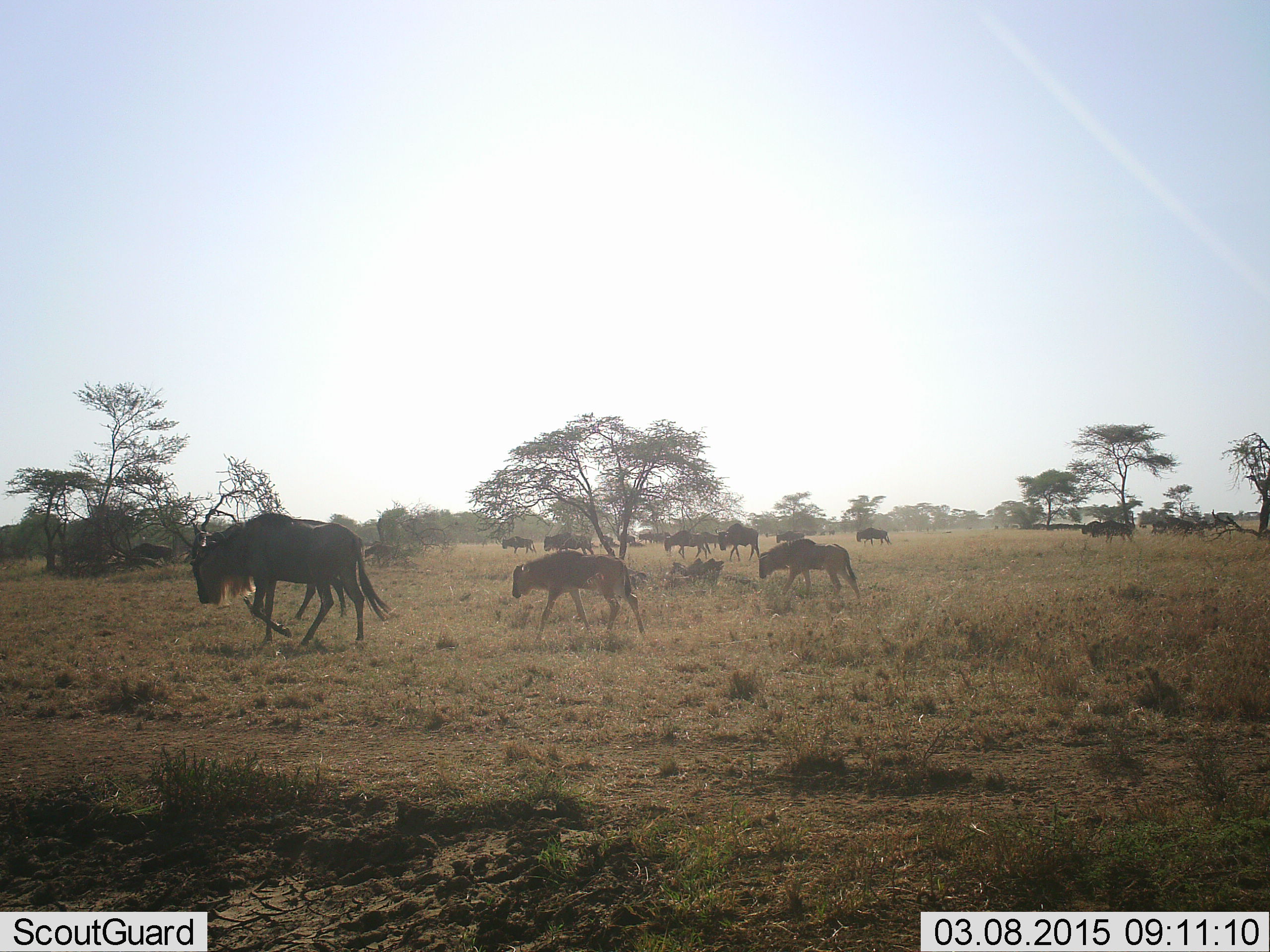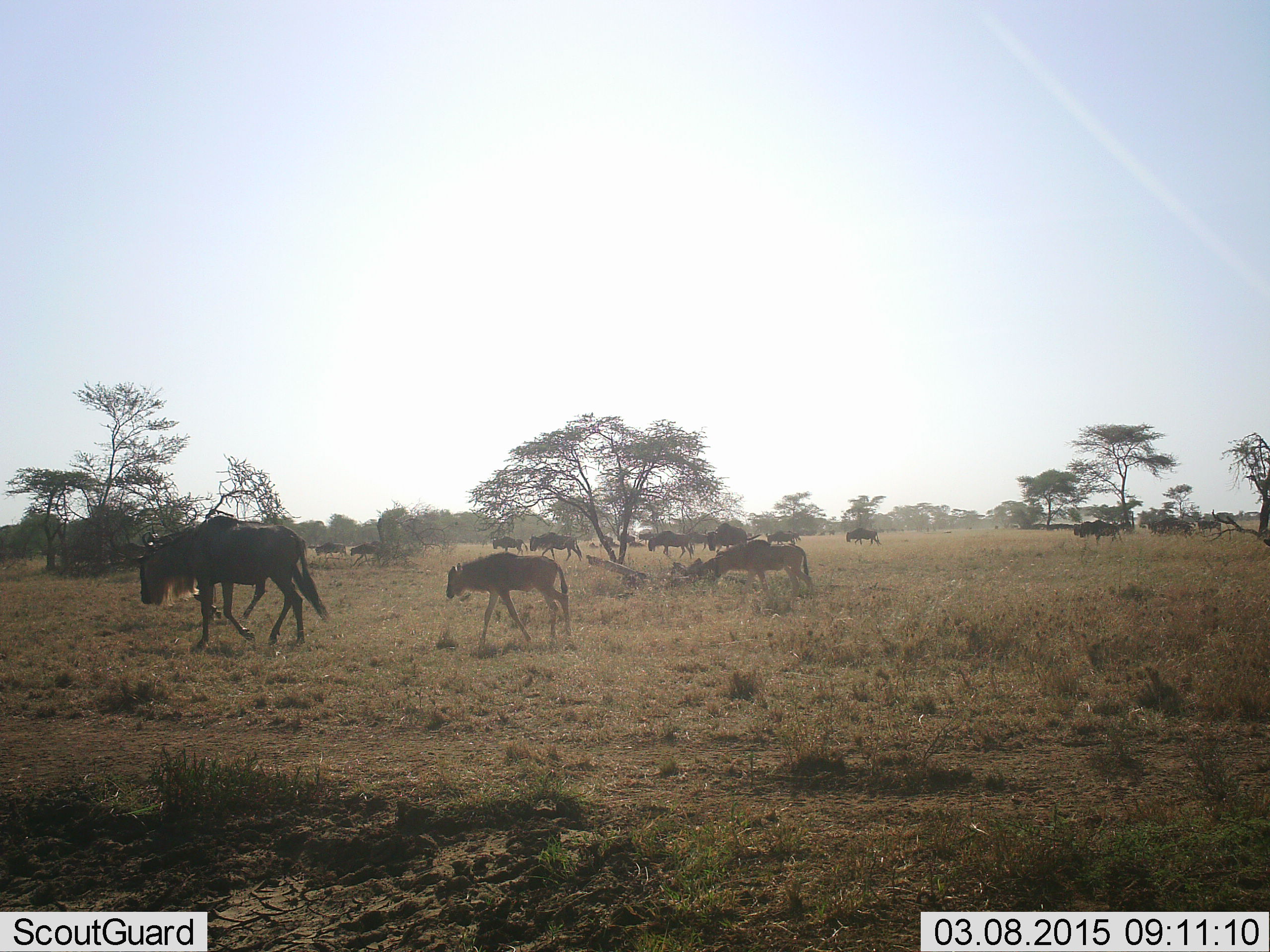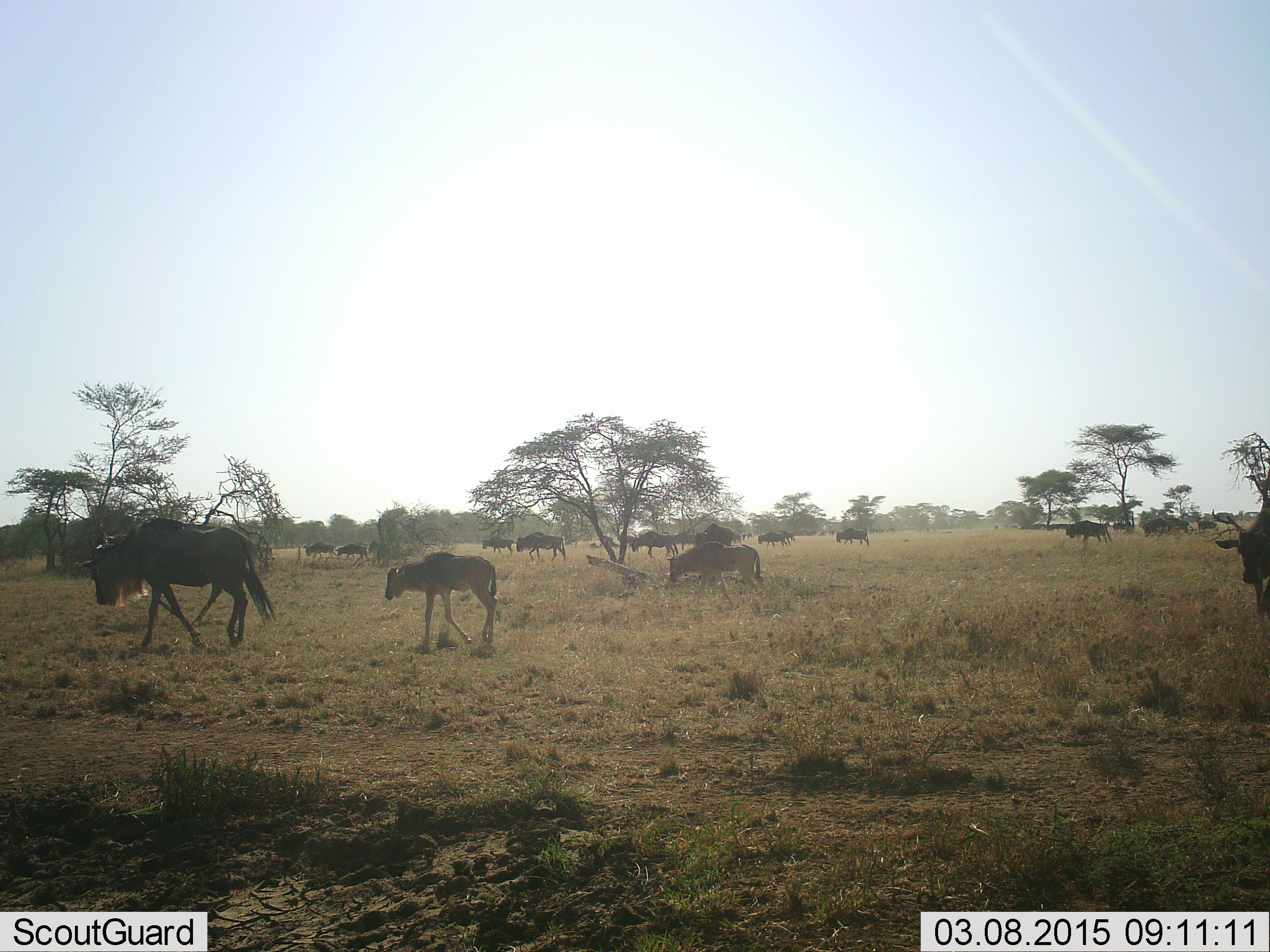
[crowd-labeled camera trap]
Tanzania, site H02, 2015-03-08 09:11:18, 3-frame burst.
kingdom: Animalia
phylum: Chordata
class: Mammalia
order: Artiodactyla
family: Bovidae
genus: Connochaetes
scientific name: Connochaetes taurinus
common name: blue wildebeest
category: wildebeest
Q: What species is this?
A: Wildebeest (blue wildebeest) (Connochaetes taurinus).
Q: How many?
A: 11-50.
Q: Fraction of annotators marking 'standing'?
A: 0%.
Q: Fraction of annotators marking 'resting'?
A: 0%.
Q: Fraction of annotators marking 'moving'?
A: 100%.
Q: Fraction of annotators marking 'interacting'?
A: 0%.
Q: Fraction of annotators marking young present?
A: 60%.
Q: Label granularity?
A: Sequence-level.